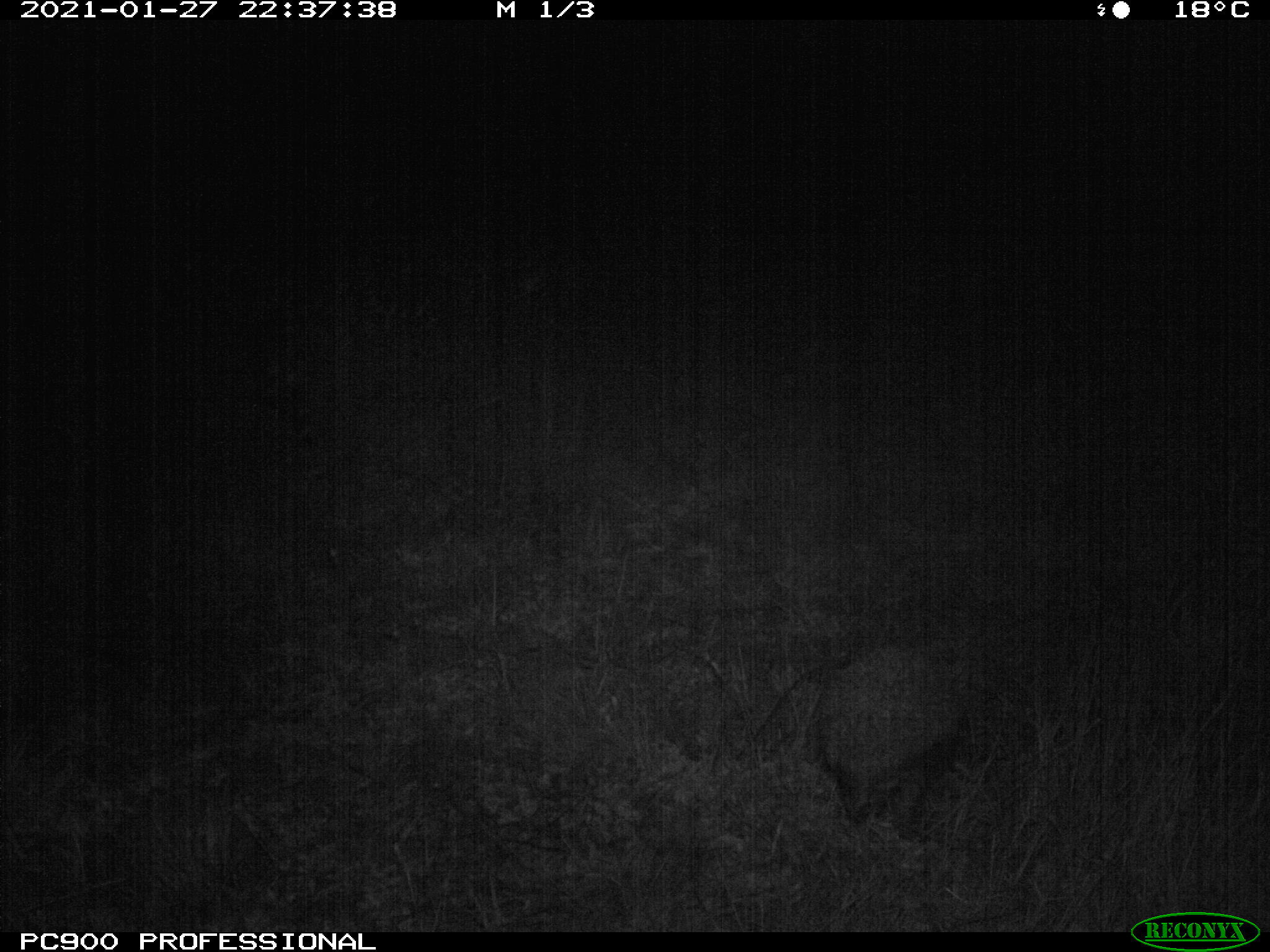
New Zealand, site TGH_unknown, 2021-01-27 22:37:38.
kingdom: Animalia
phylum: Chordata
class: Mammalia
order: Eulipotyphla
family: Erinaceidae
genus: Erinaceus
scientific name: Erinaceus europaeus europaeus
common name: european hedgehog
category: hedgehog